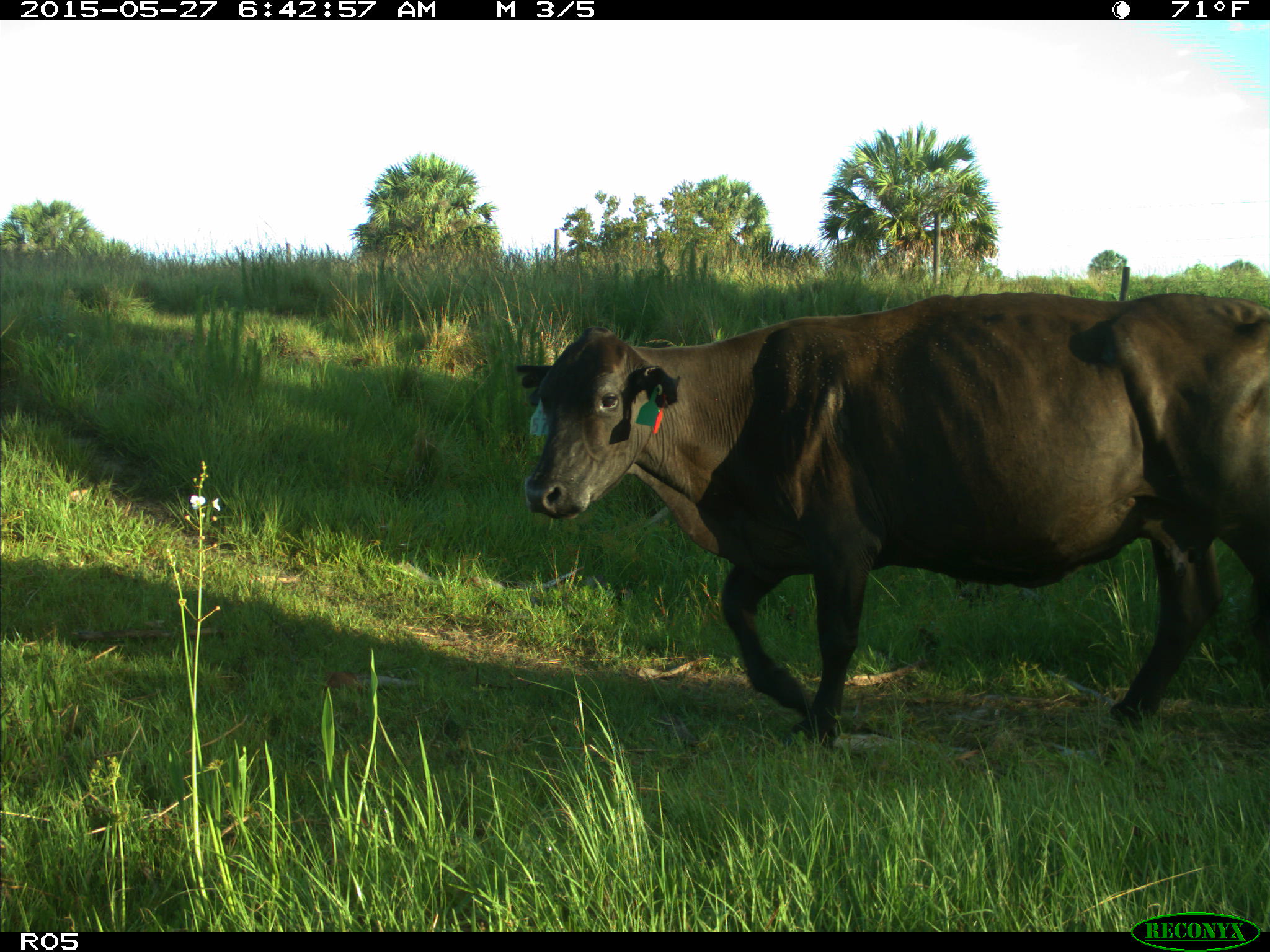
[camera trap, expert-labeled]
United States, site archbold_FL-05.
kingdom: Animalia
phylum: Chordata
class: Mammalia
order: Artiodactyla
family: Bovidae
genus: Bos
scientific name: Bos taurus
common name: domestic cow